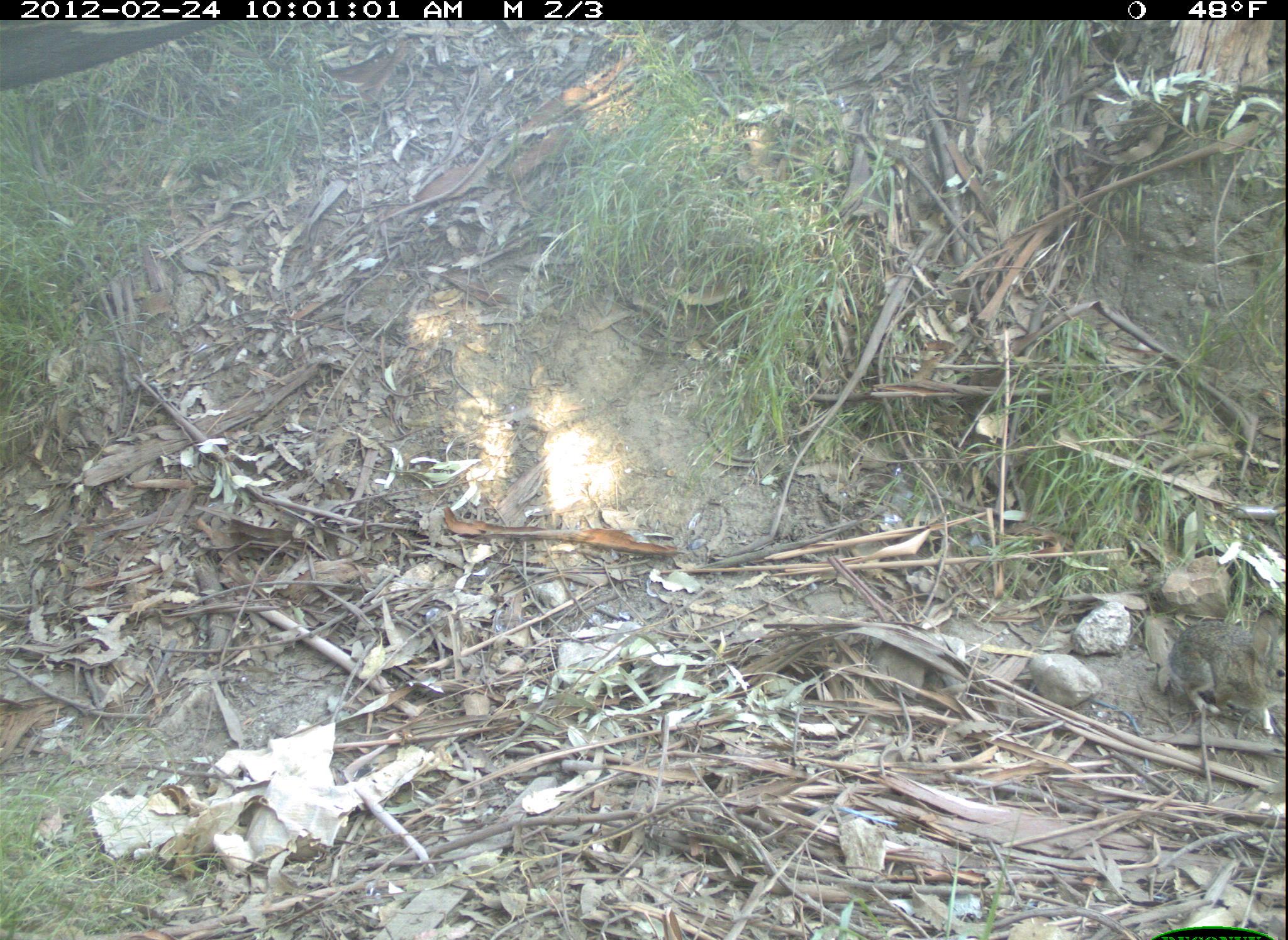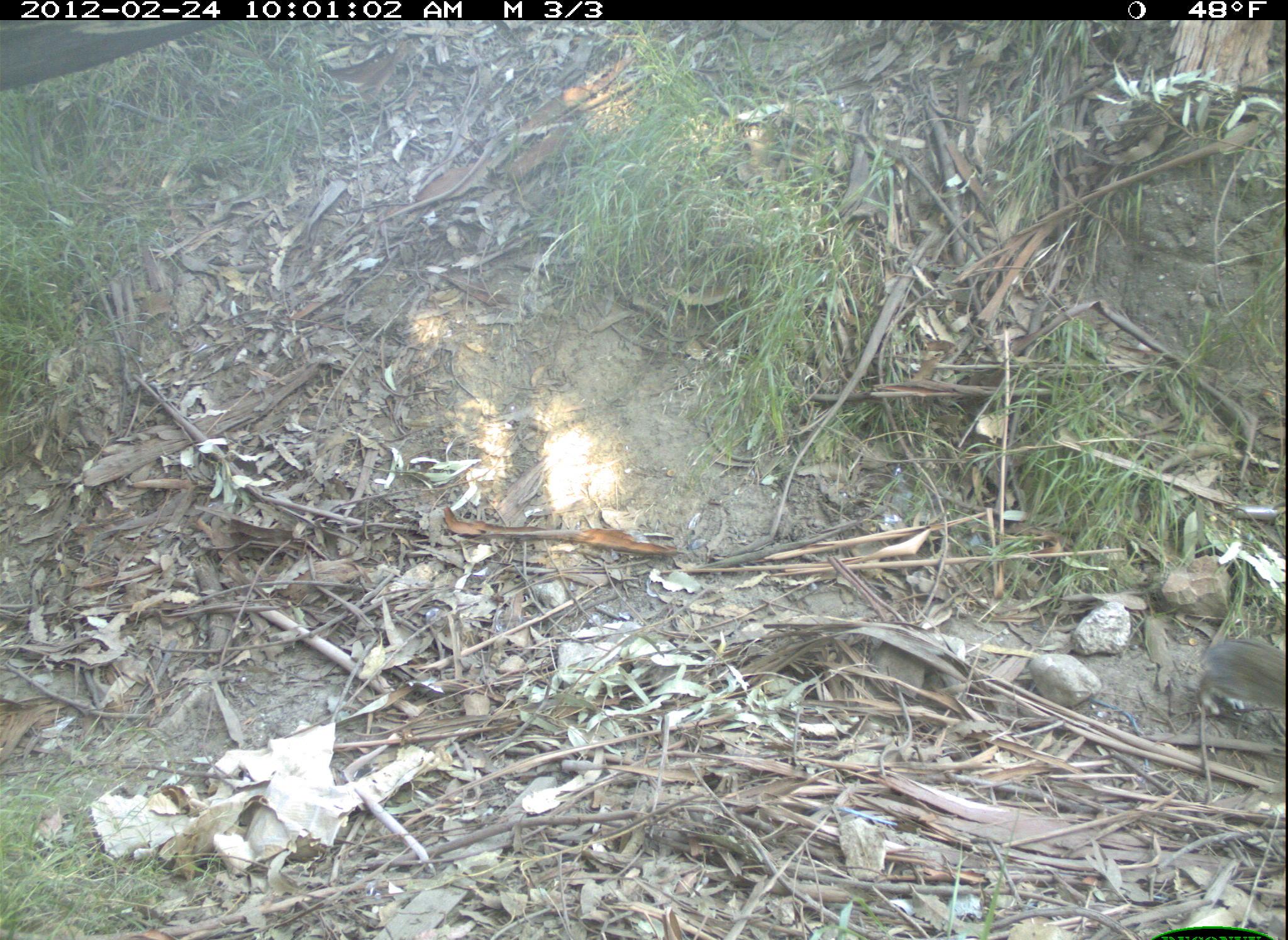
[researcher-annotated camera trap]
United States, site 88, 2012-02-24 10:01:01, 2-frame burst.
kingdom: Animalia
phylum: Chordata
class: Mammalia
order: Lagomorpha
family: Leporidae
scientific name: Leporidae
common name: rabbits and hares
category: rabbit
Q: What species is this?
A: Rabbit (rabbits and hares) (Leporidae).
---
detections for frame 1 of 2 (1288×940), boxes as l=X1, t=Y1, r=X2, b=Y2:
rabbit: l=1151, t=609, r=1288, b=744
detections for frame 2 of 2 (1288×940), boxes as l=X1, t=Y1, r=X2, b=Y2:
rabbit: l=1182, t=606, r=1286, b=746